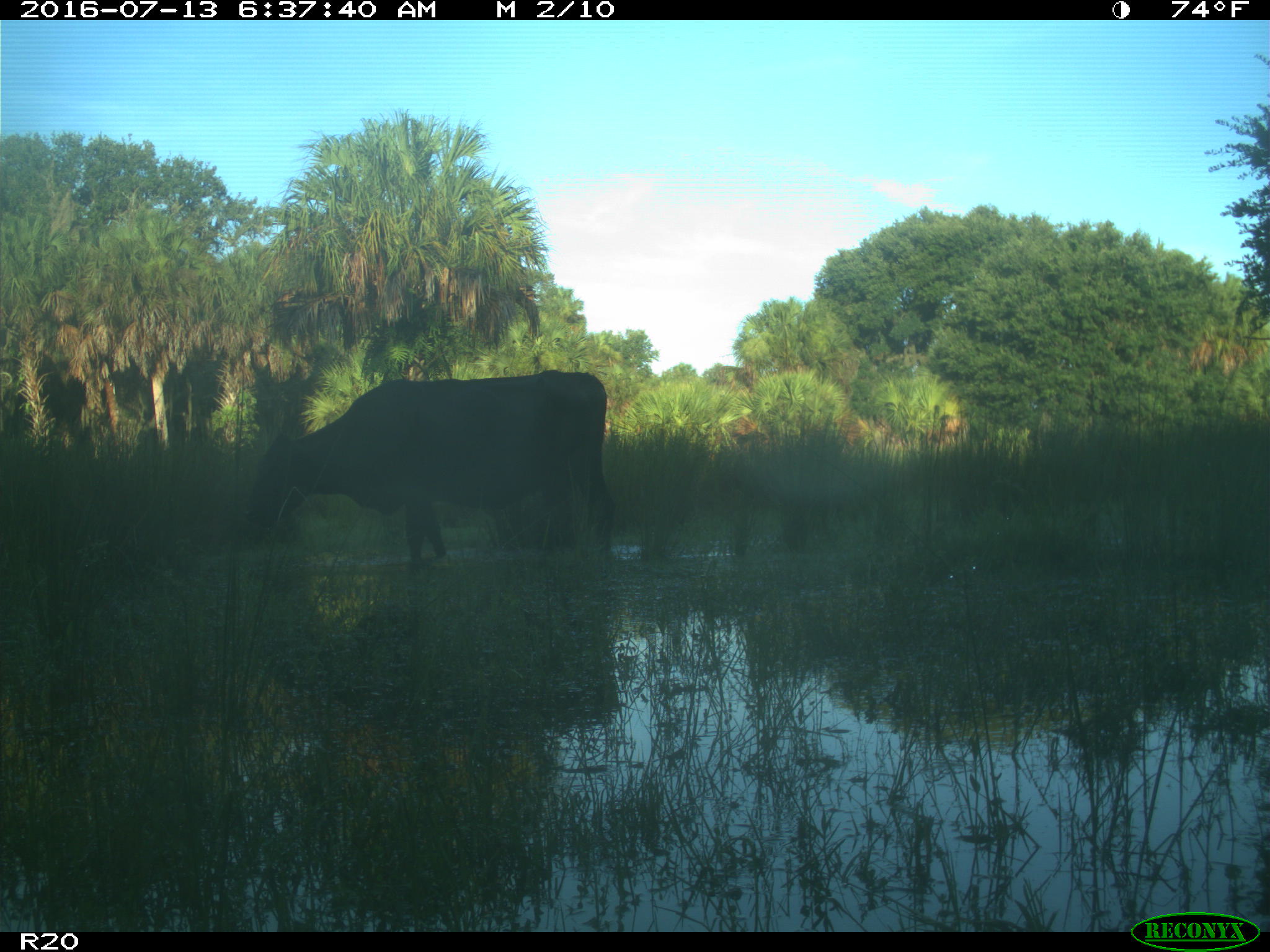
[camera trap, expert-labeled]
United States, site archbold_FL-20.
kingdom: Animalia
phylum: Chordata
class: Mammalia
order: Artiodactyla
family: Bovidae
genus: Bos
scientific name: Bos taurus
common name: domestic cow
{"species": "Bos taurus (domestic cow)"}